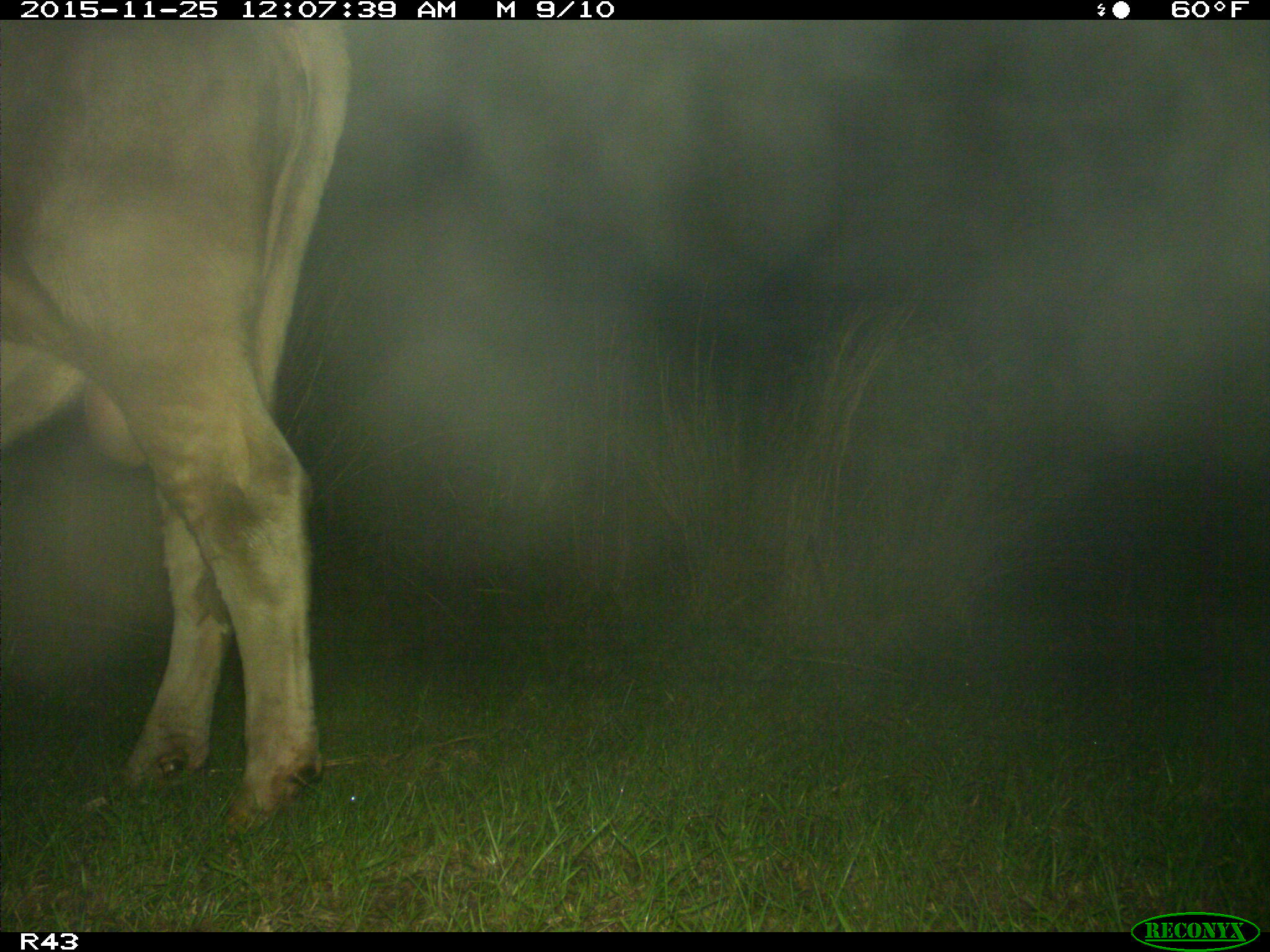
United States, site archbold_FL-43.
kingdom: Animalia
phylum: Chordata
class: Mammalia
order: Artiodactyla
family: Bovidae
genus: Bos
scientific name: Bos taurus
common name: domestic cow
Bos taurus (domestic cow).